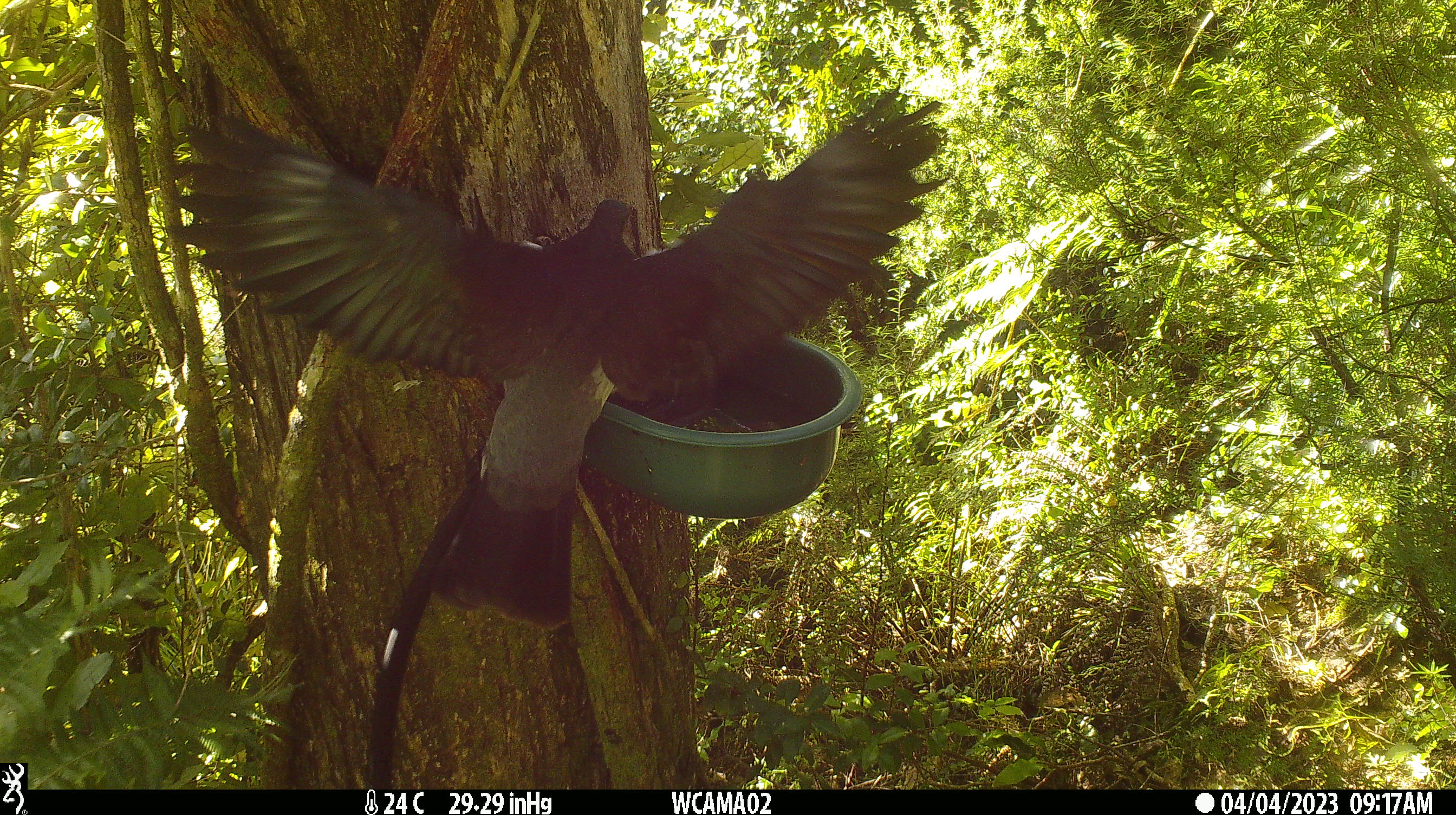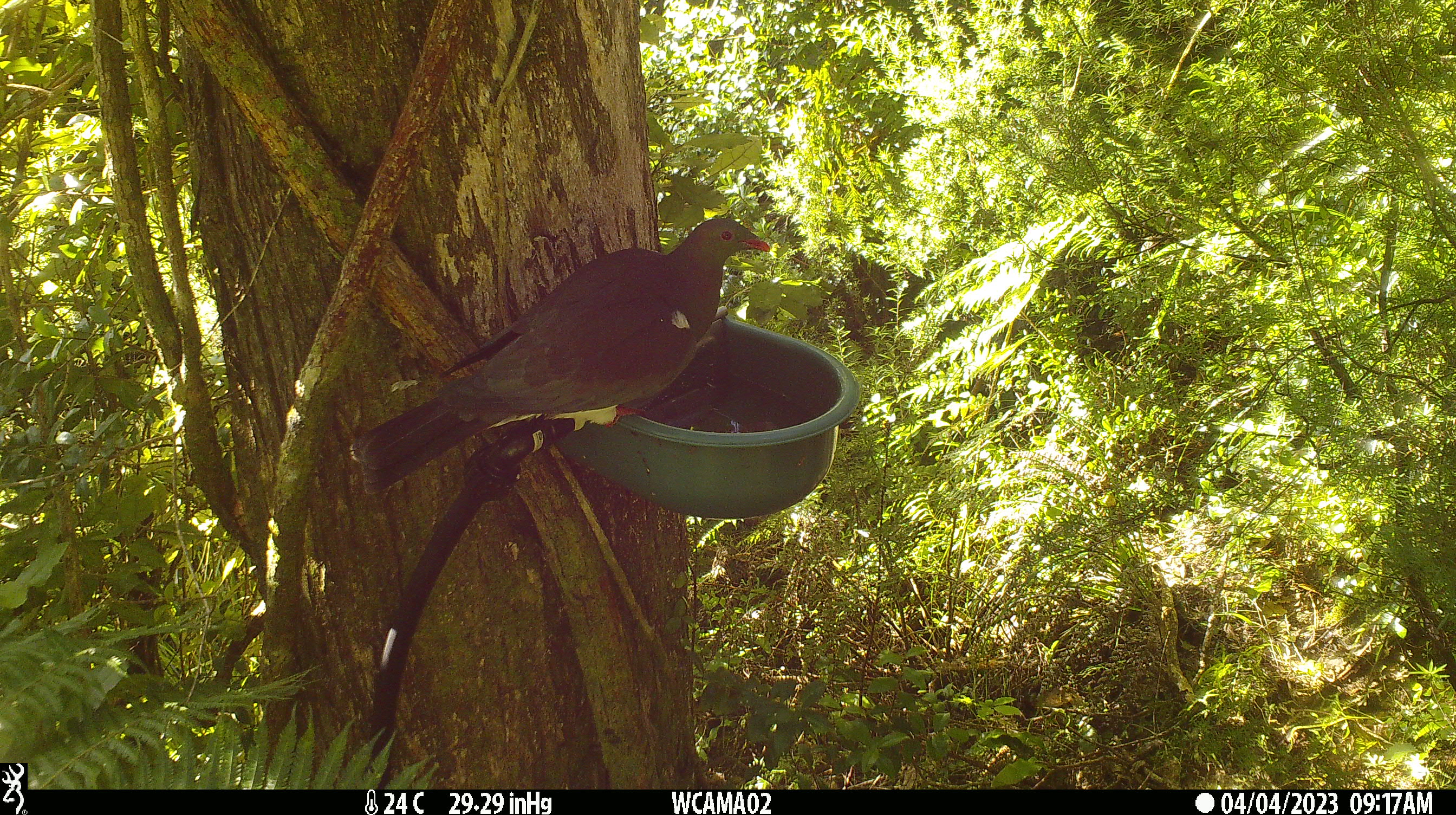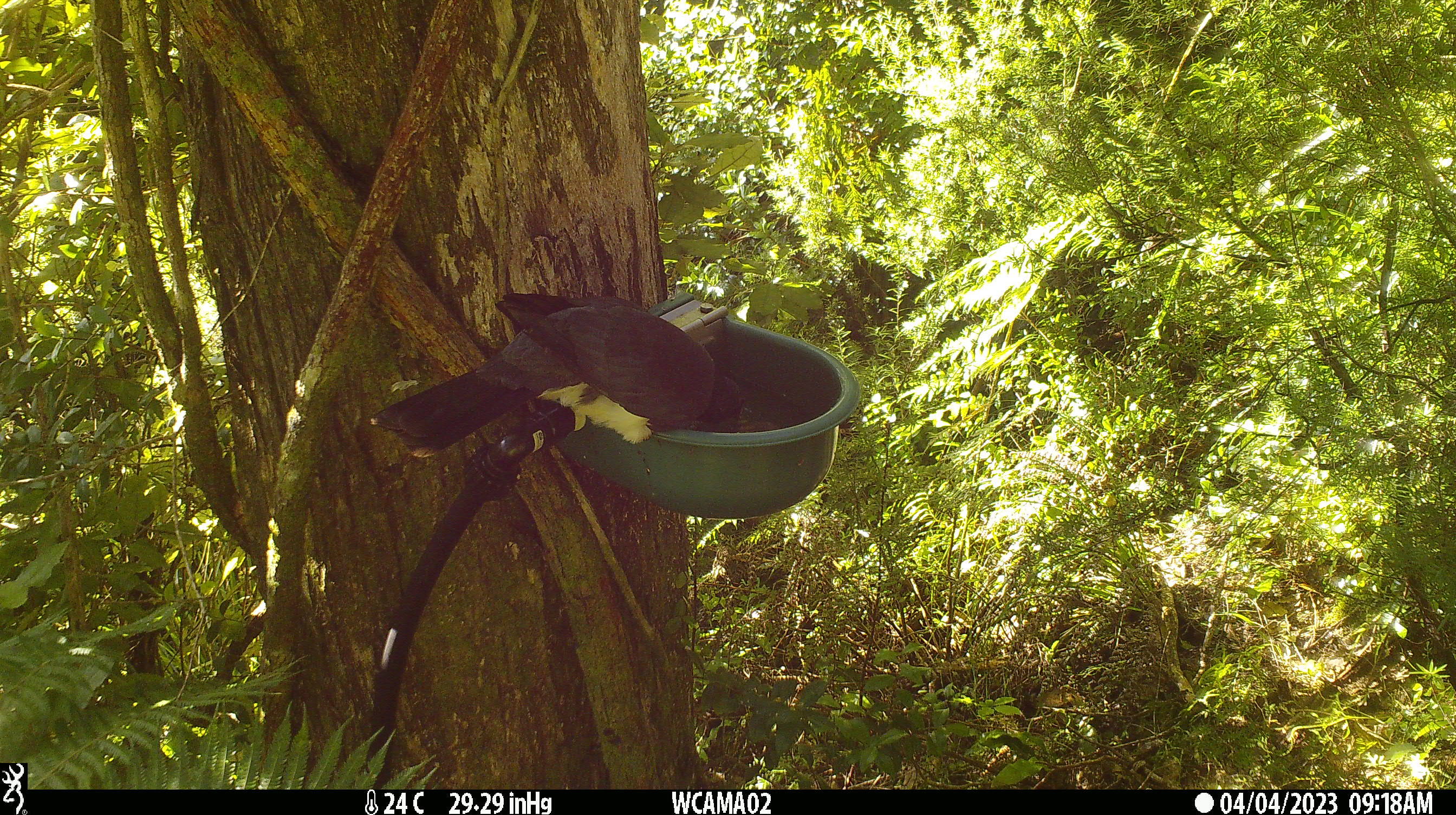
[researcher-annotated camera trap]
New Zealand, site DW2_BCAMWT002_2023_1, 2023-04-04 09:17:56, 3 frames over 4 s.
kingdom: Animalia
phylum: Chordata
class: Aves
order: Columbiformes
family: Columbidae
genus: Hemiphaga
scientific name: Hemiphaga novaeseelandiae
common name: new zealand pigeon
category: kereru